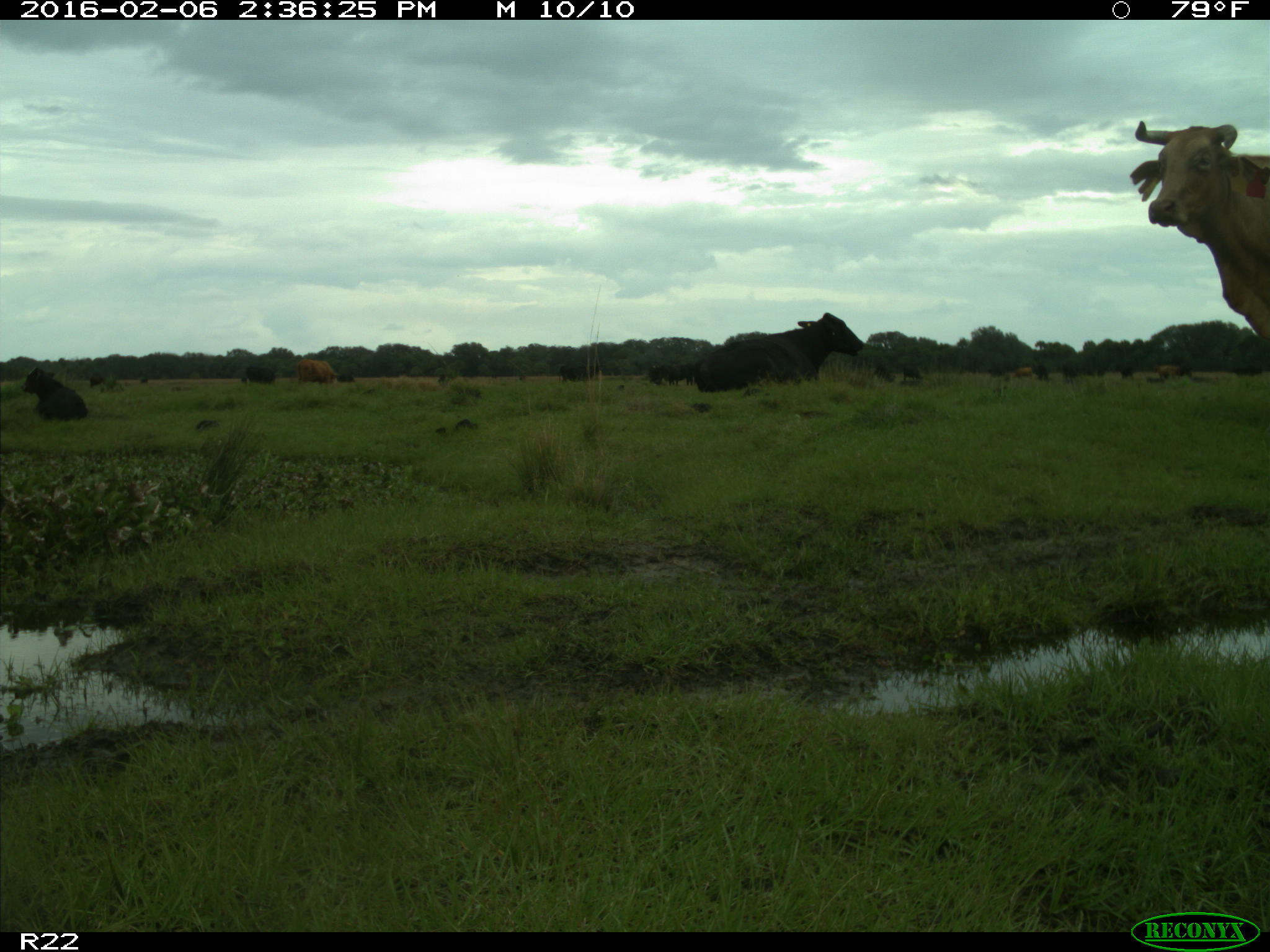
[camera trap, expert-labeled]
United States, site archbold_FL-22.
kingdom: Animalia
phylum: Chordata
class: Mammalia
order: Artiodactyla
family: Bovidae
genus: Bos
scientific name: Bos taurus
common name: domestic cow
Bos taurus (domestic cow).